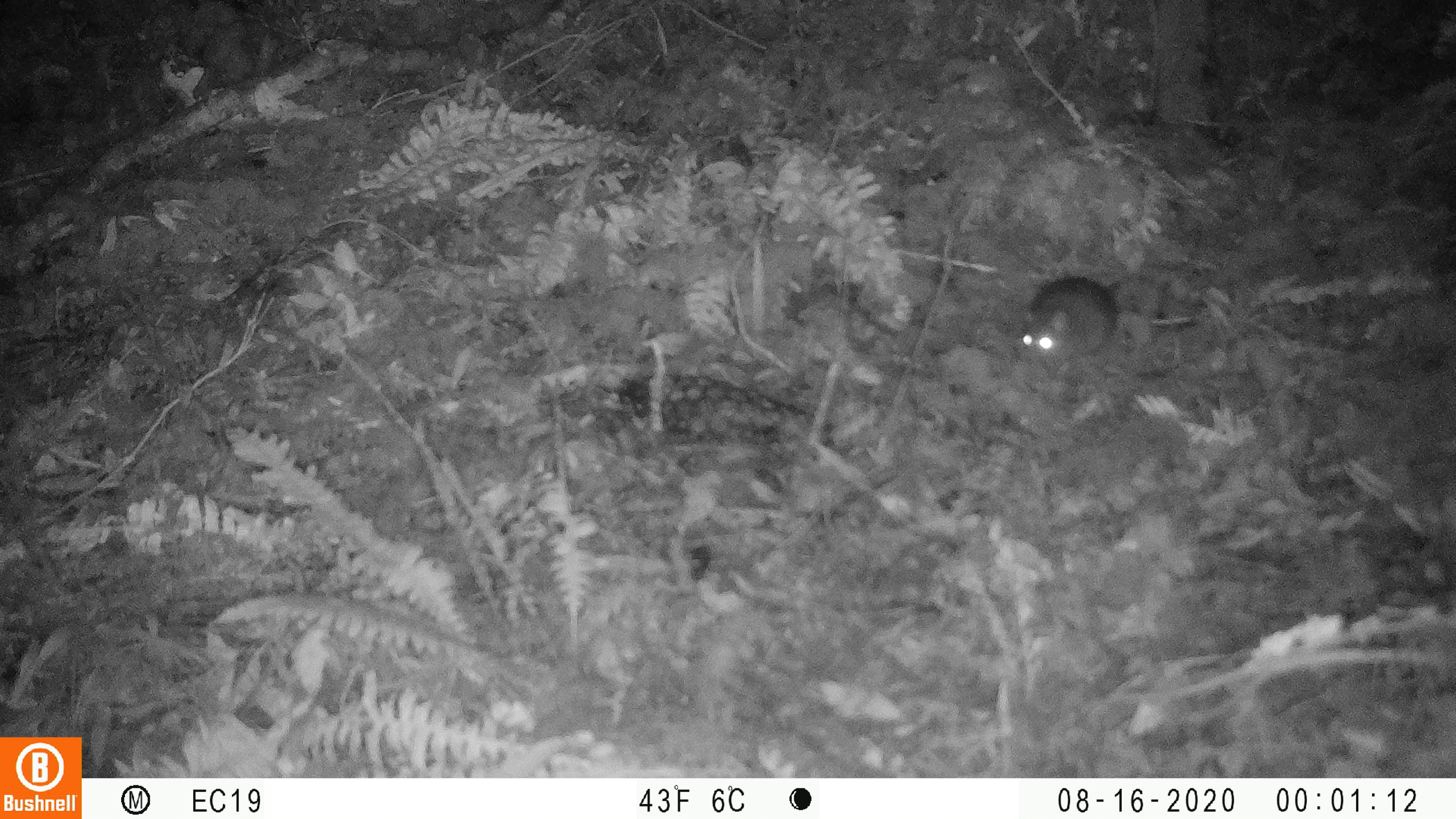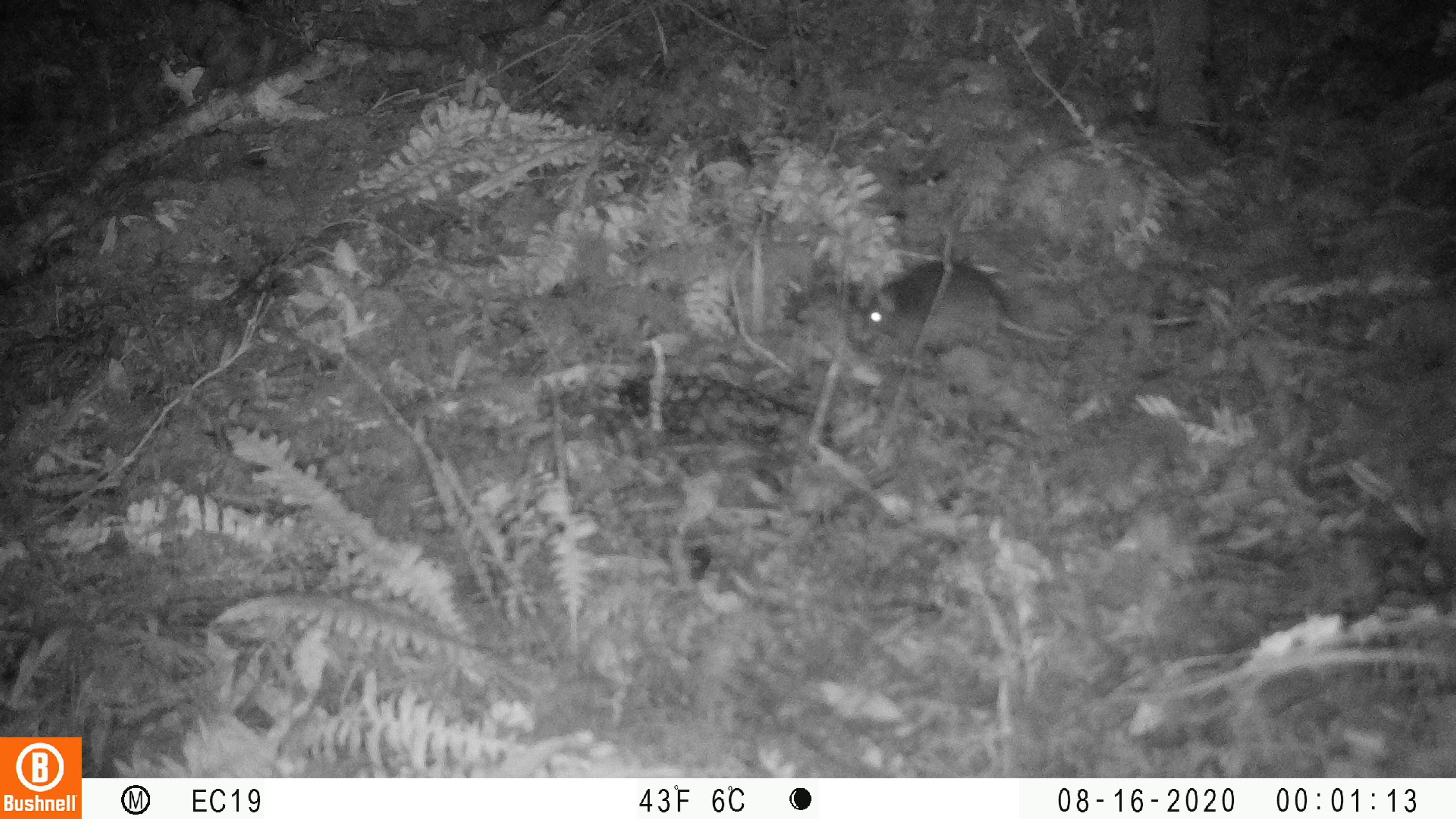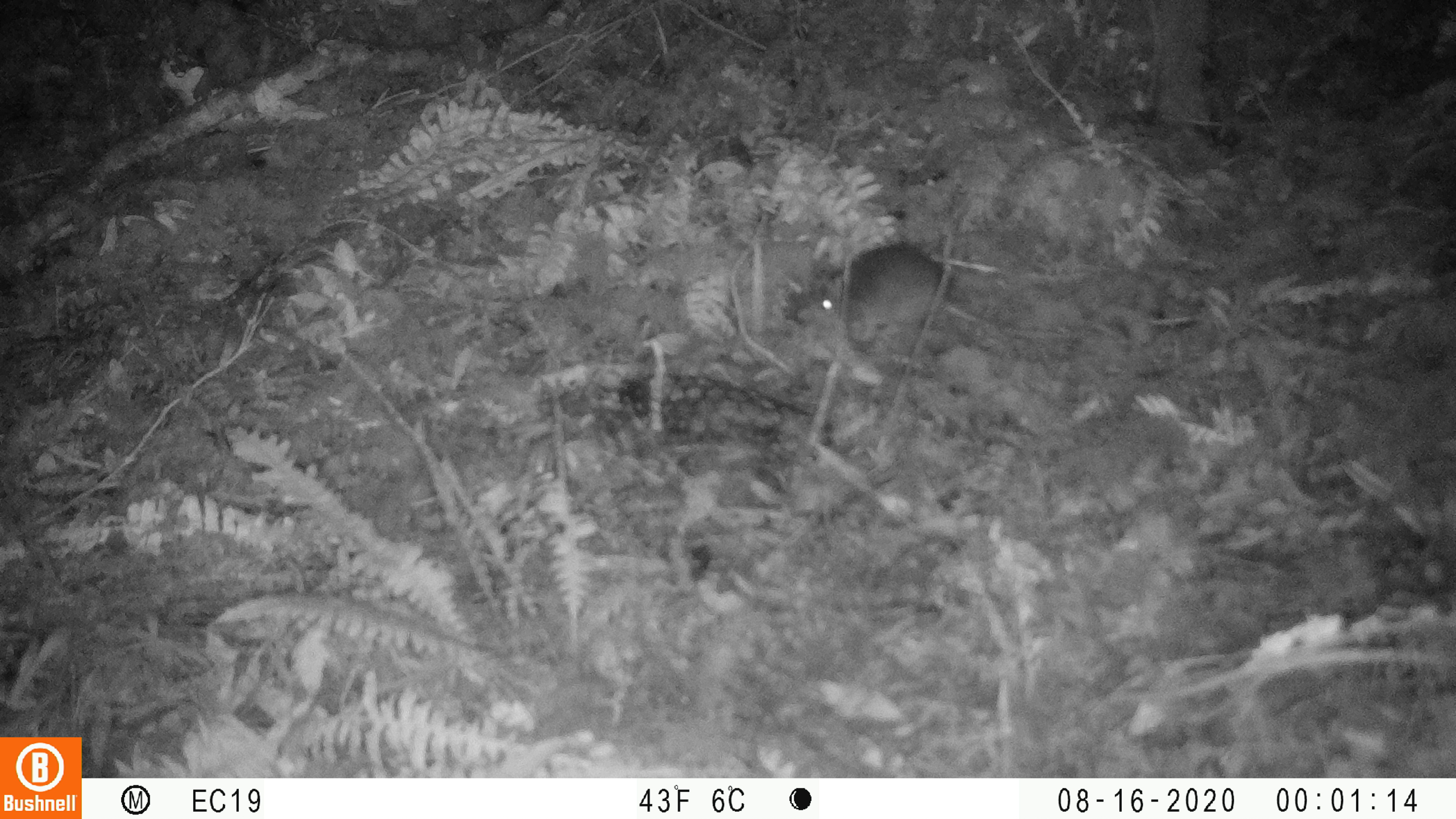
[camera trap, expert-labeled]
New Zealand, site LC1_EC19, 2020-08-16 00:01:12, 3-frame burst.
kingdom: Animalia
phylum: Chordata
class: Mammalia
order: Rodentia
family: Muridae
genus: Rattus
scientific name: Rattus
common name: rat